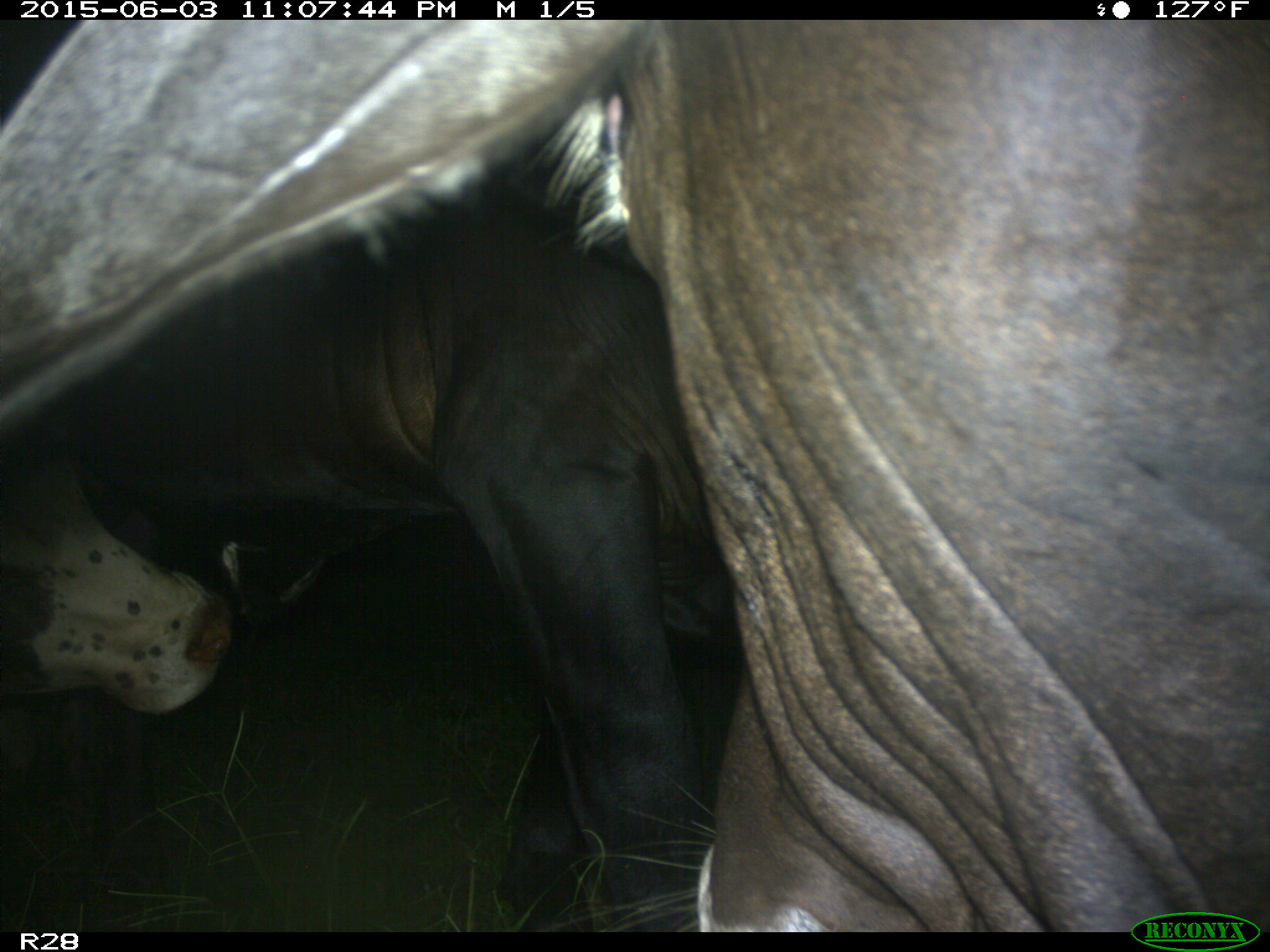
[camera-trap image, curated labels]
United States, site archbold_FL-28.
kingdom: Animalia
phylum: Chordata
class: Mammalia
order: Artiodactyla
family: Bovidae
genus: Bos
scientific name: Bos taurus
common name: domestic cow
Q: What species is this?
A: Bos taurus (domestic cow).